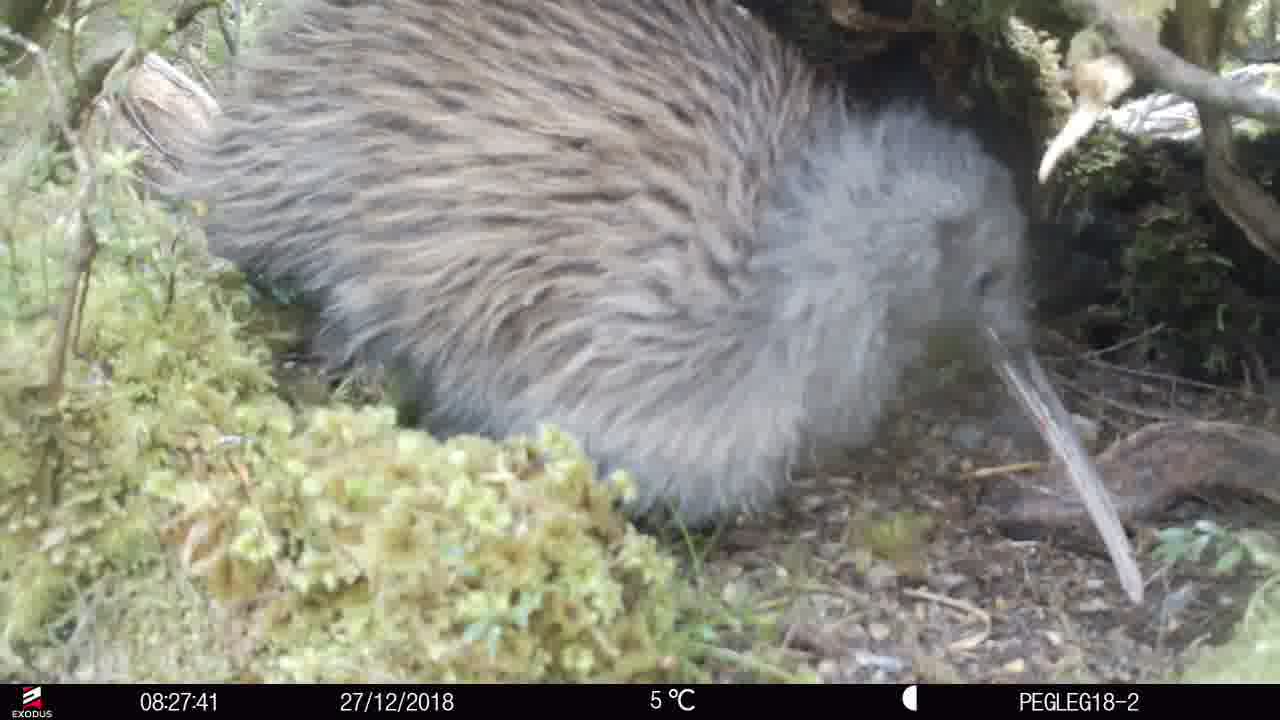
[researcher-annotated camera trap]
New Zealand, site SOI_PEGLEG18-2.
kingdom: Animalia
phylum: Chordata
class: Aves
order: Apterygiformes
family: Apterygidae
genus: Apteryx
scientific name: Apteryx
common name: kiwi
Kiwi (Apteryx).